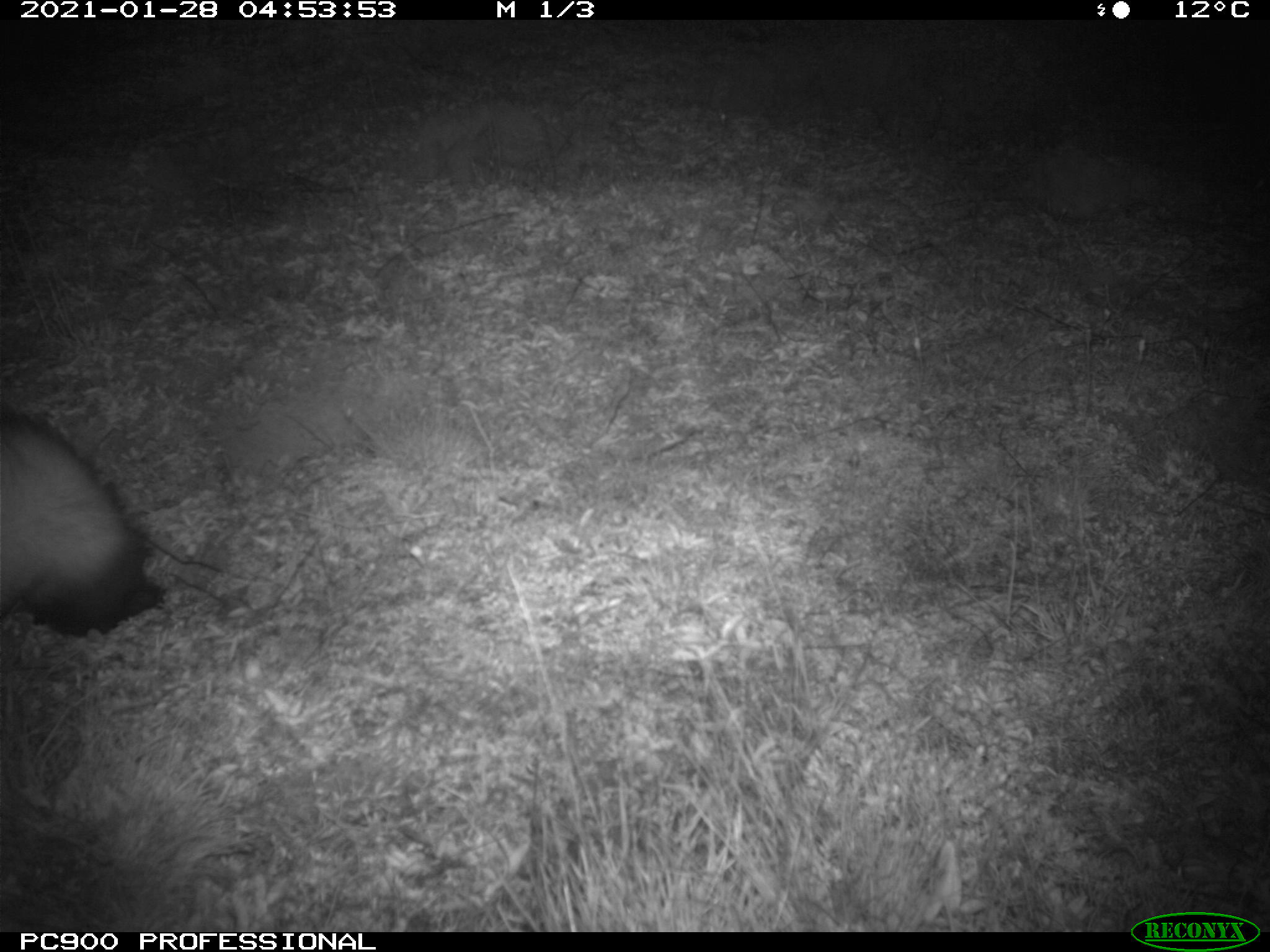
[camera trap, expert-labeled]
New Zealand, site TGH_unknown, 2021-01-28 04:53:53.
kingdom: Animalia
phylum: Chordata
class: Mammalia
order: Carnivora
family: Mustelidae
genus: Mustela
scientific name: Mustela furo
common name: ferret